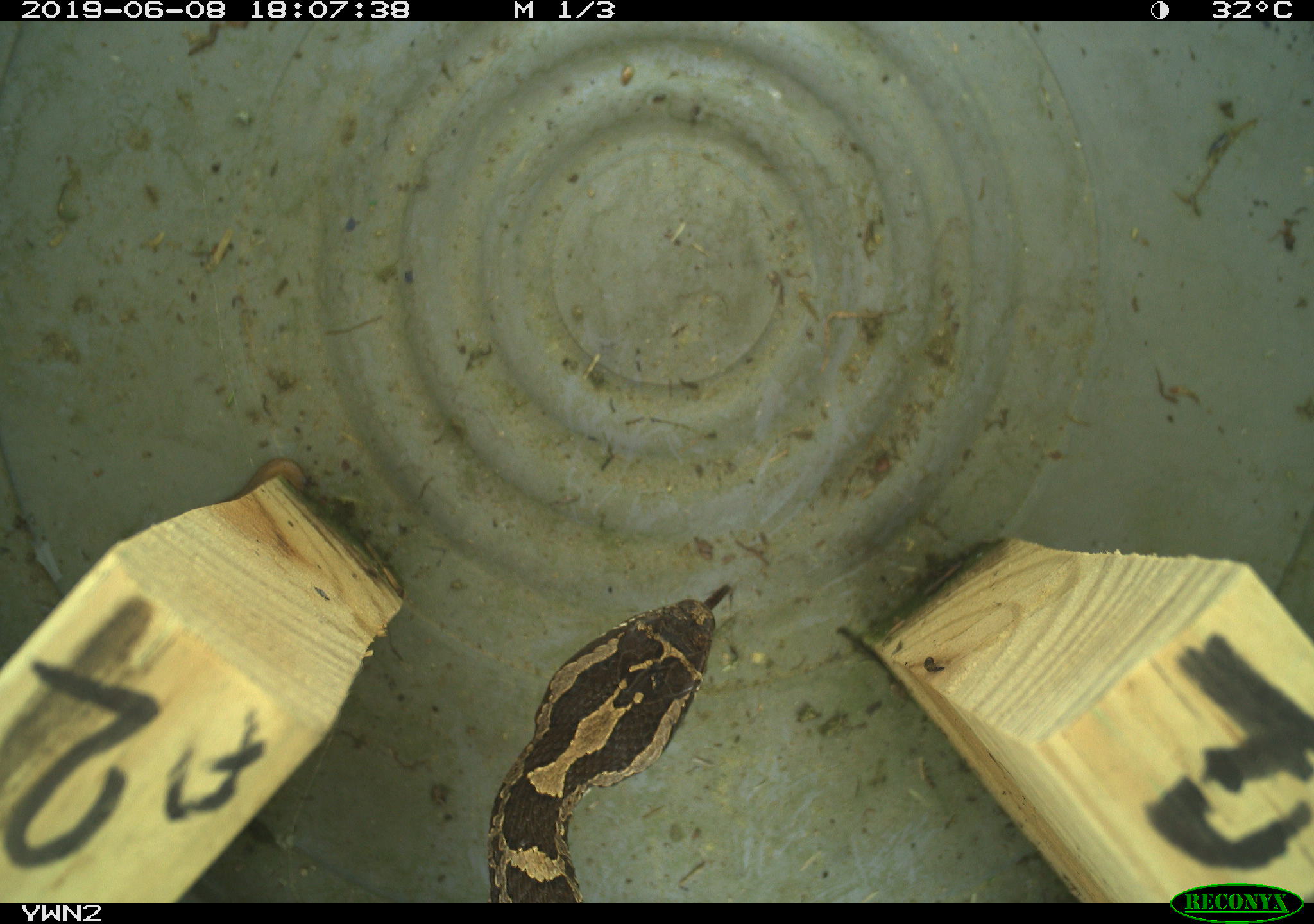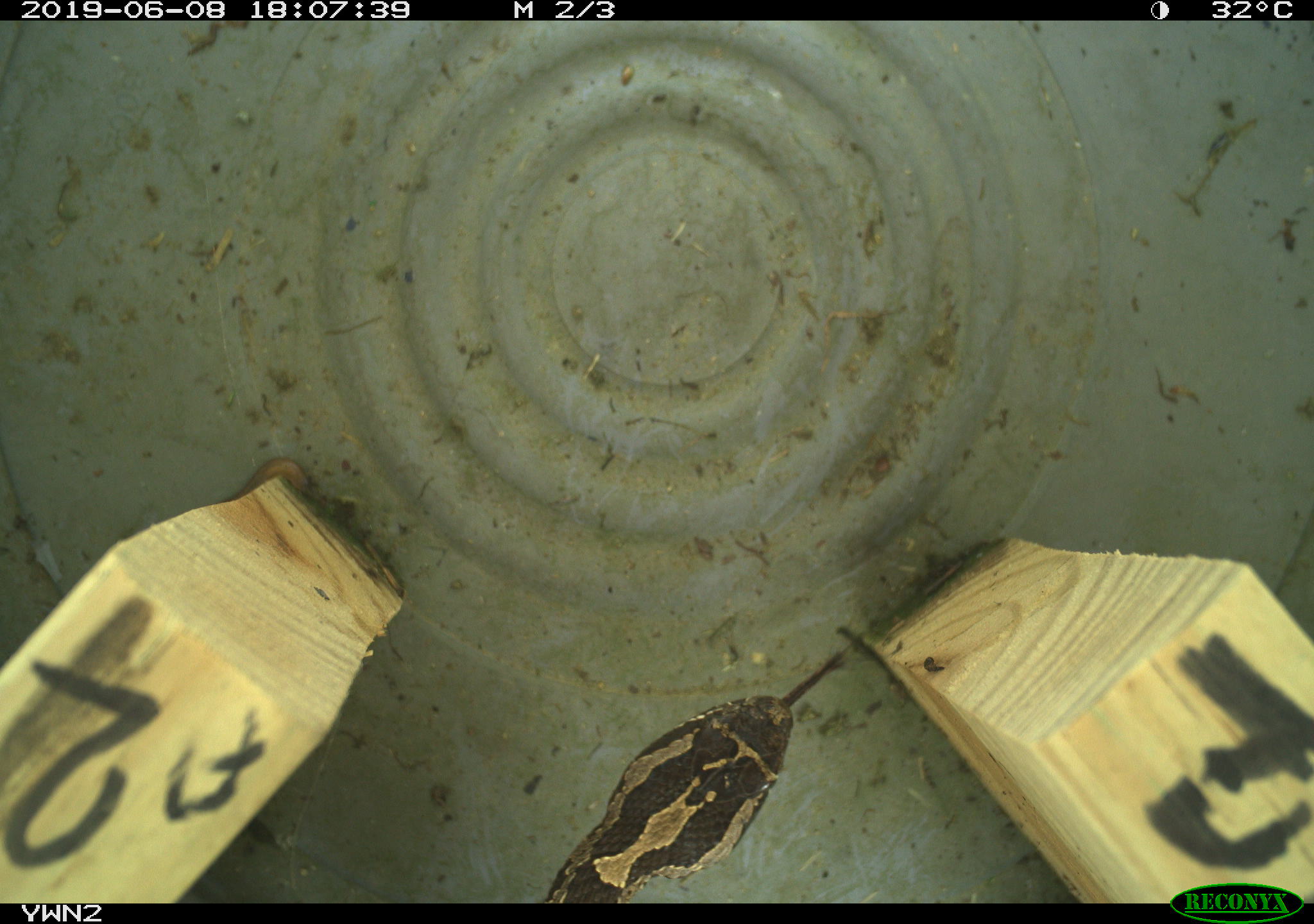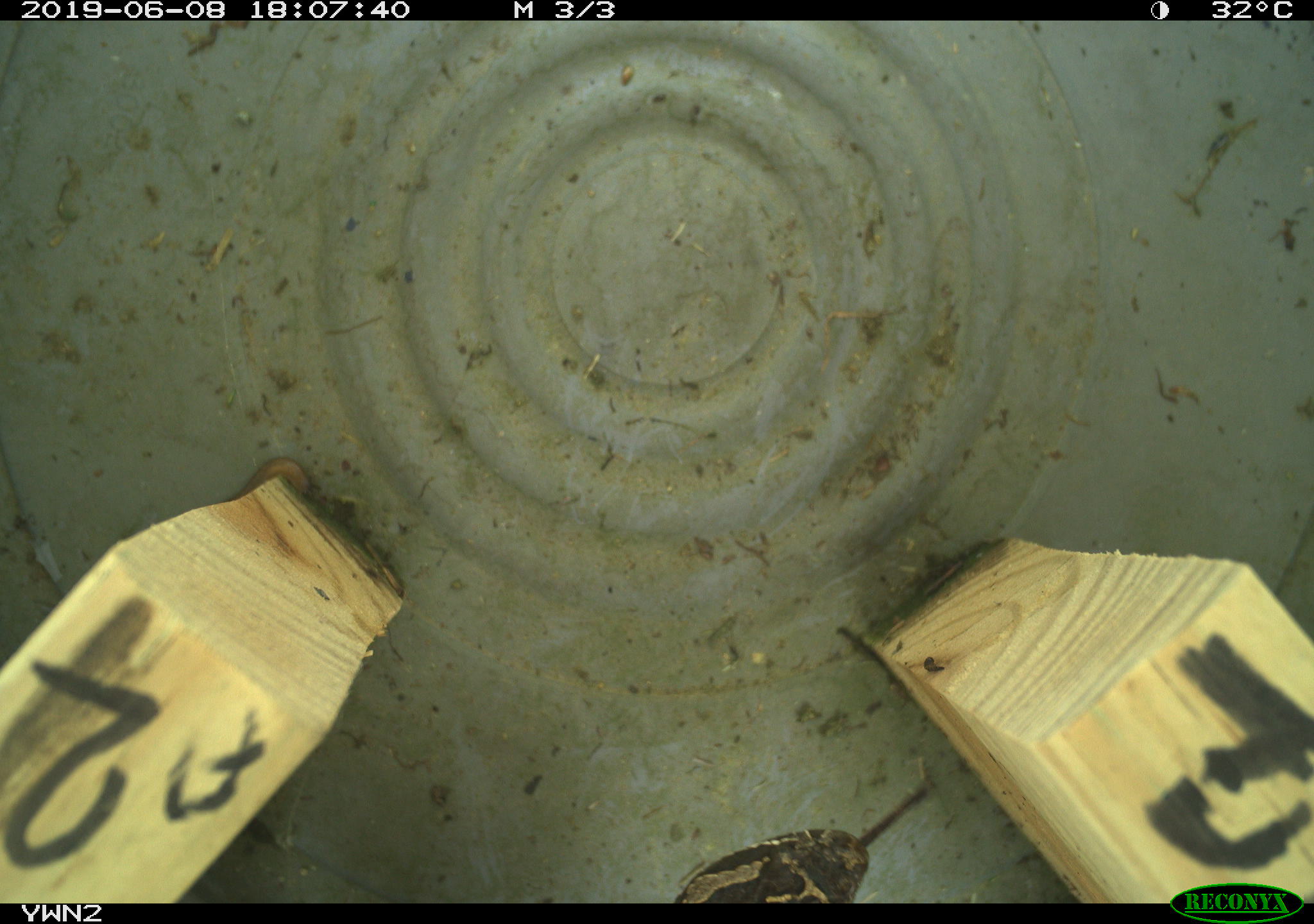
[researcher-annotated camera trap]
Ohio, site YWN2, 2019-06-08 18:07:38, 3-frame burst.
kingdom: Animalia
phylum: Chordata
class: Reptilia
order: Squamata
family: Viperidae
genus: Sistrurus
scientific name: Sistrurus catenatus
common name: eastern massasauga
Eastern massasauga (Sistrurus catenatus).